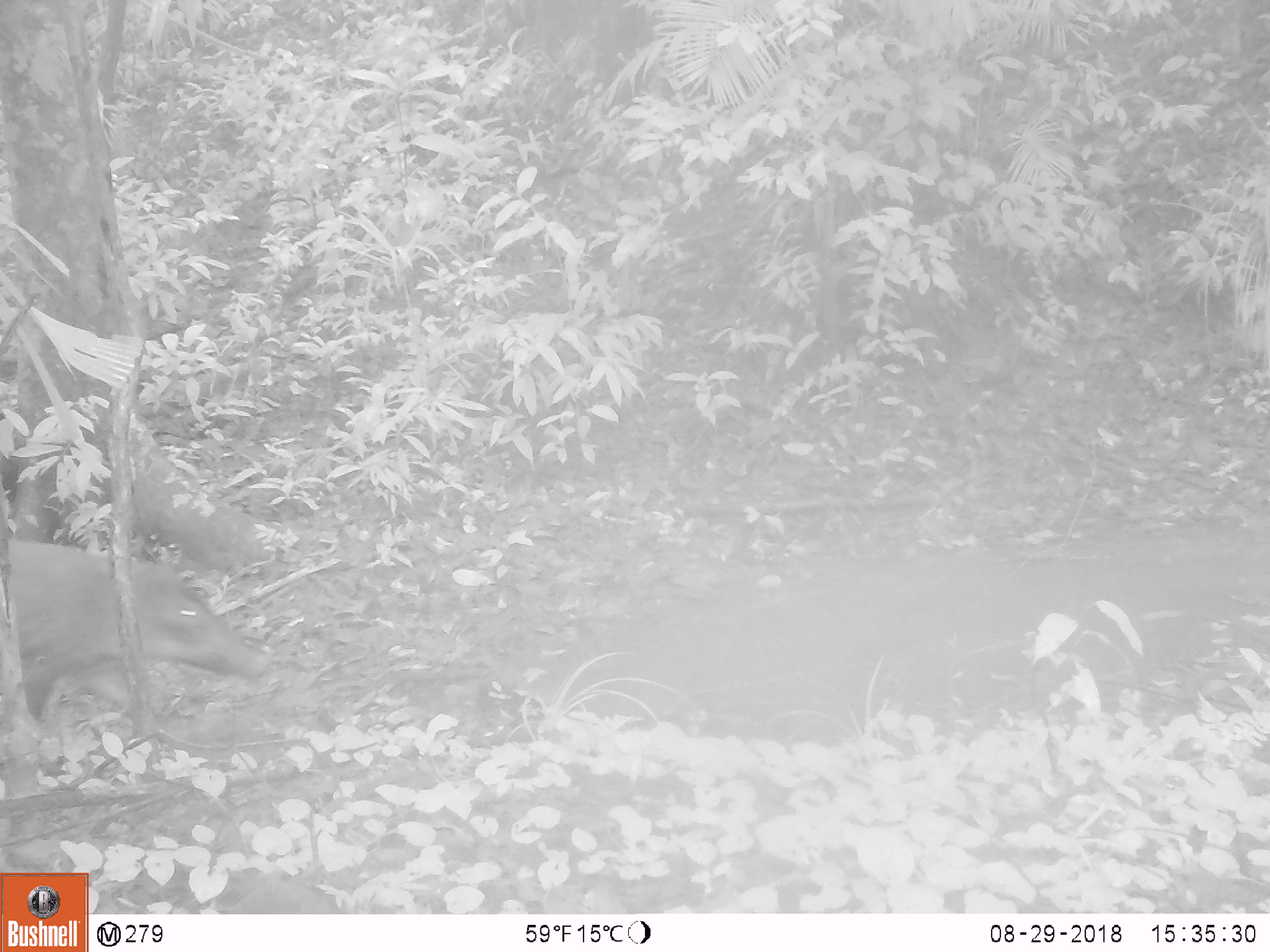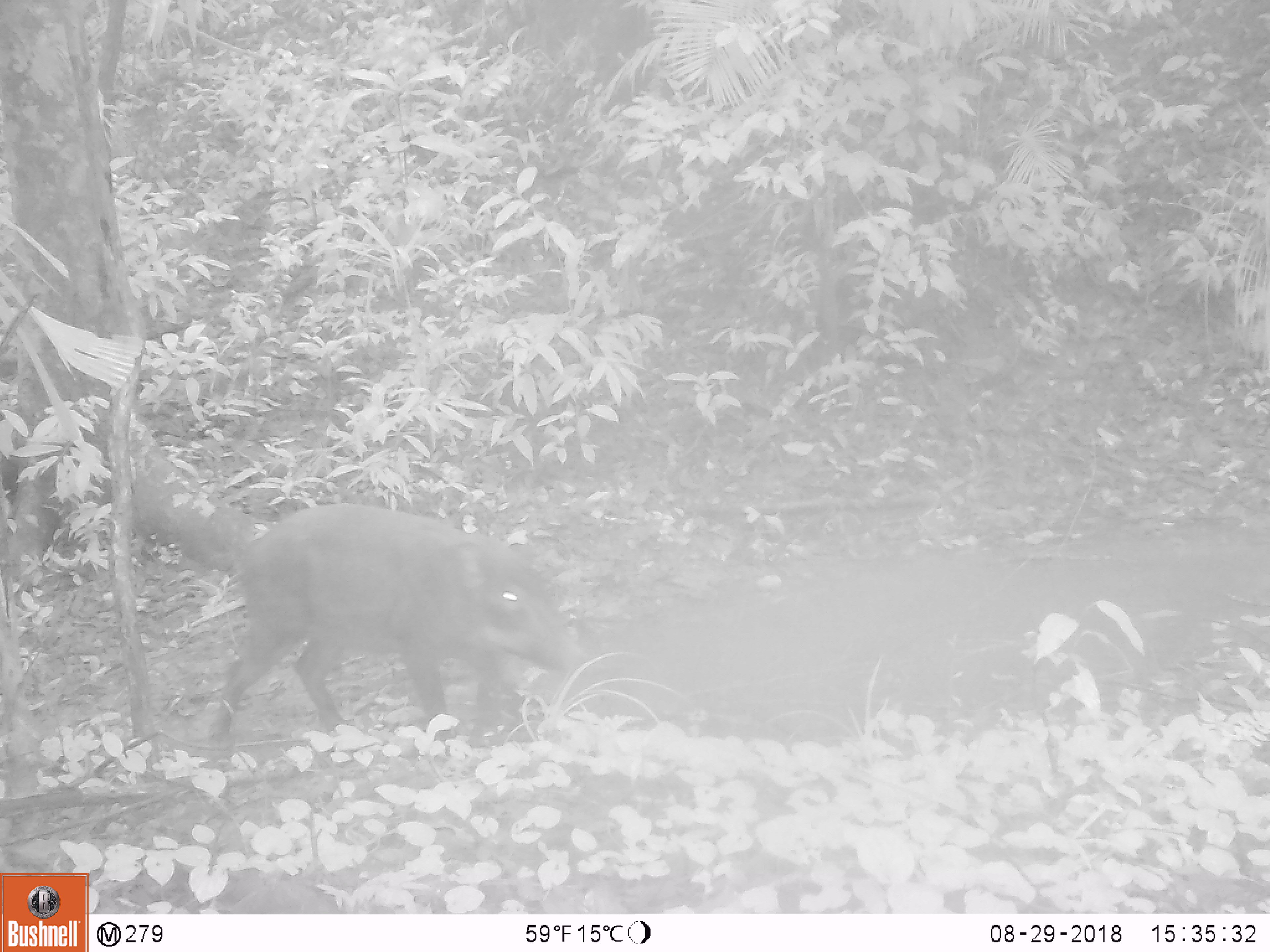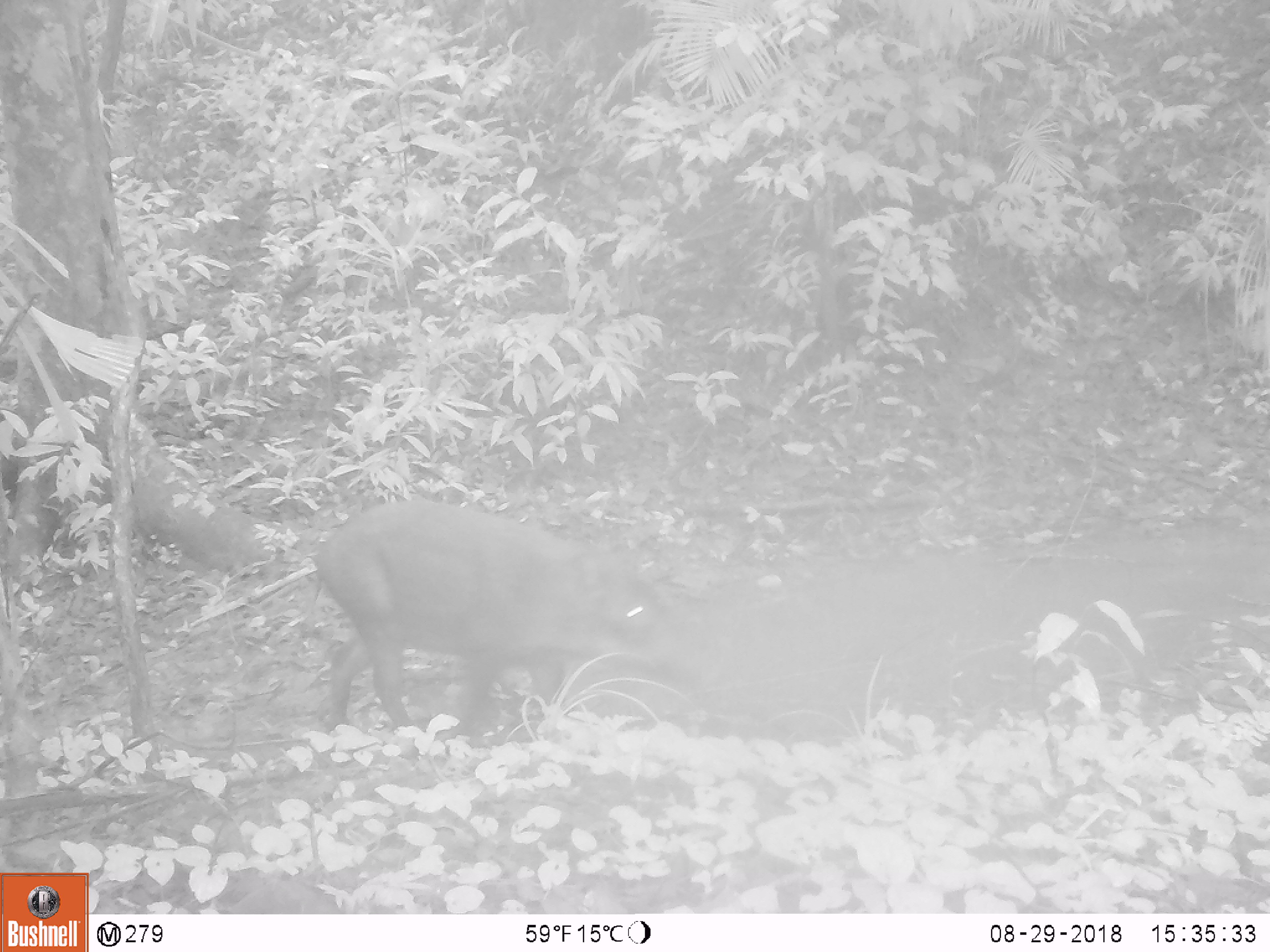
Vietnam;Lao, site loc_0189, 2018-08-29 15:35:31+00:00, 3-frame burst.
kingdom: Animalia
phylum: Chordata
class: Mammalia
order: Artiodactyla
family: Suidae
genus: Sus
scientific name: Sus scrofa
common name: eurasian wild pig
Eurasian wild pig (Sus scrofa). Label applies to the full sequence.